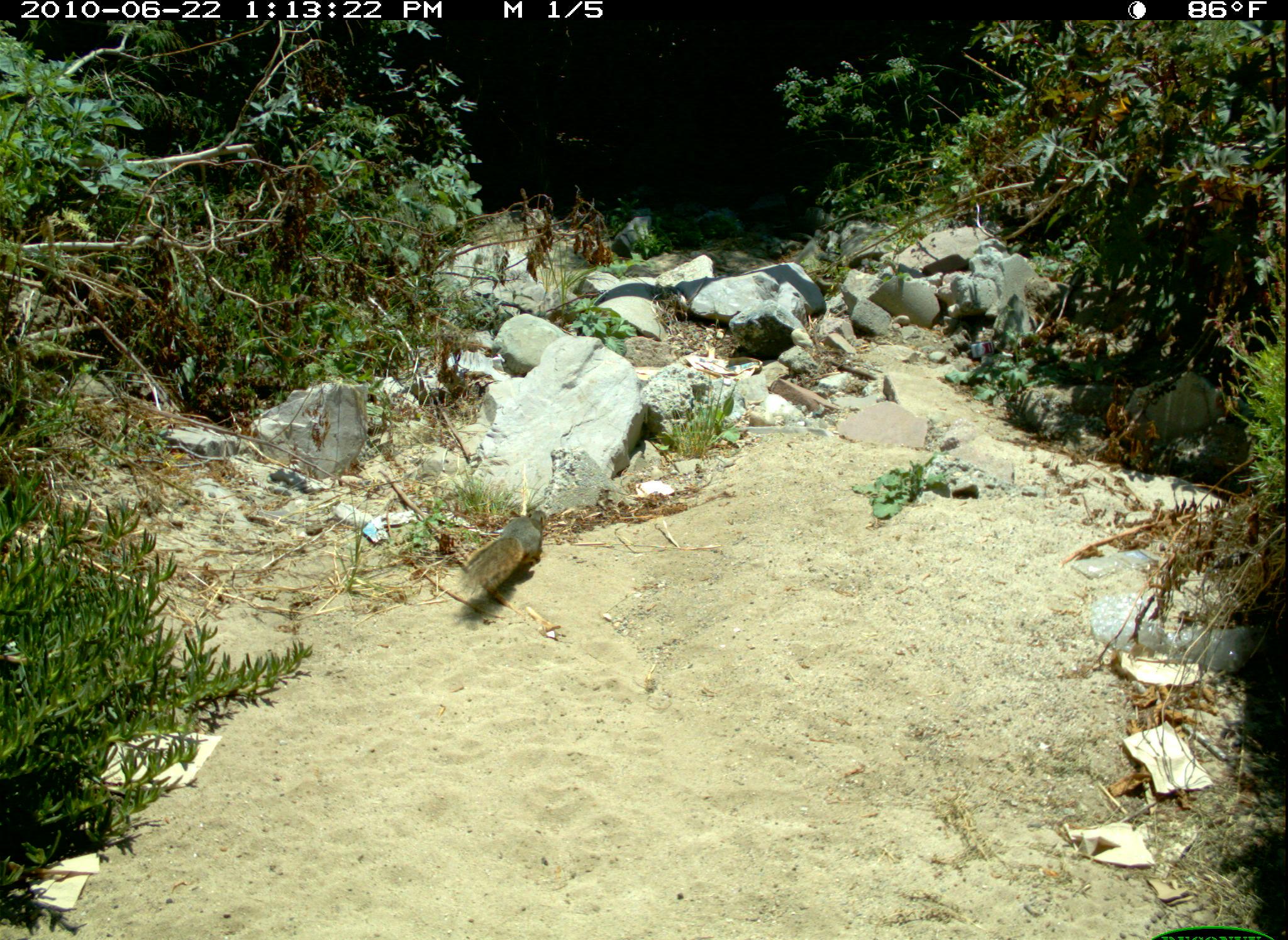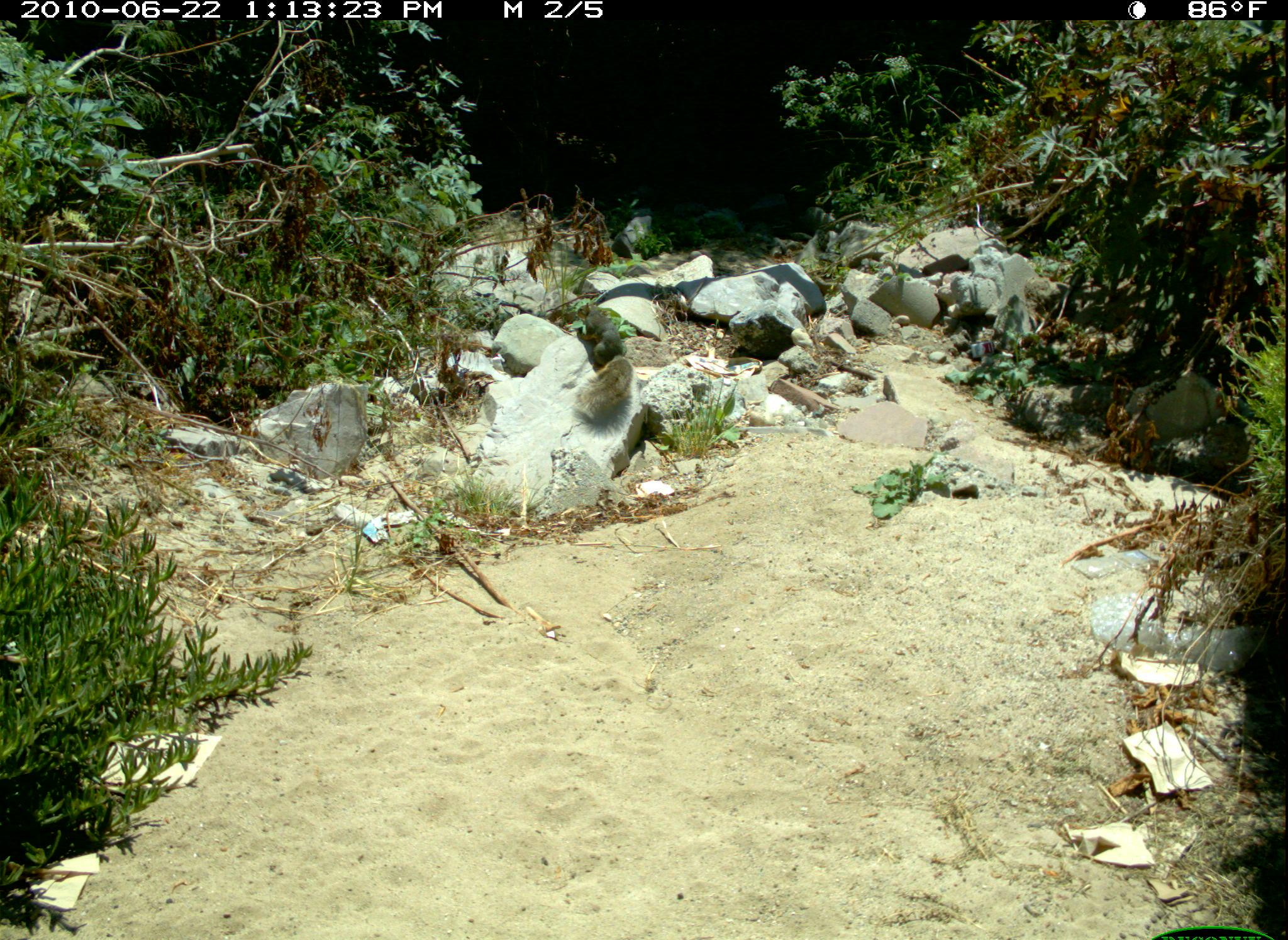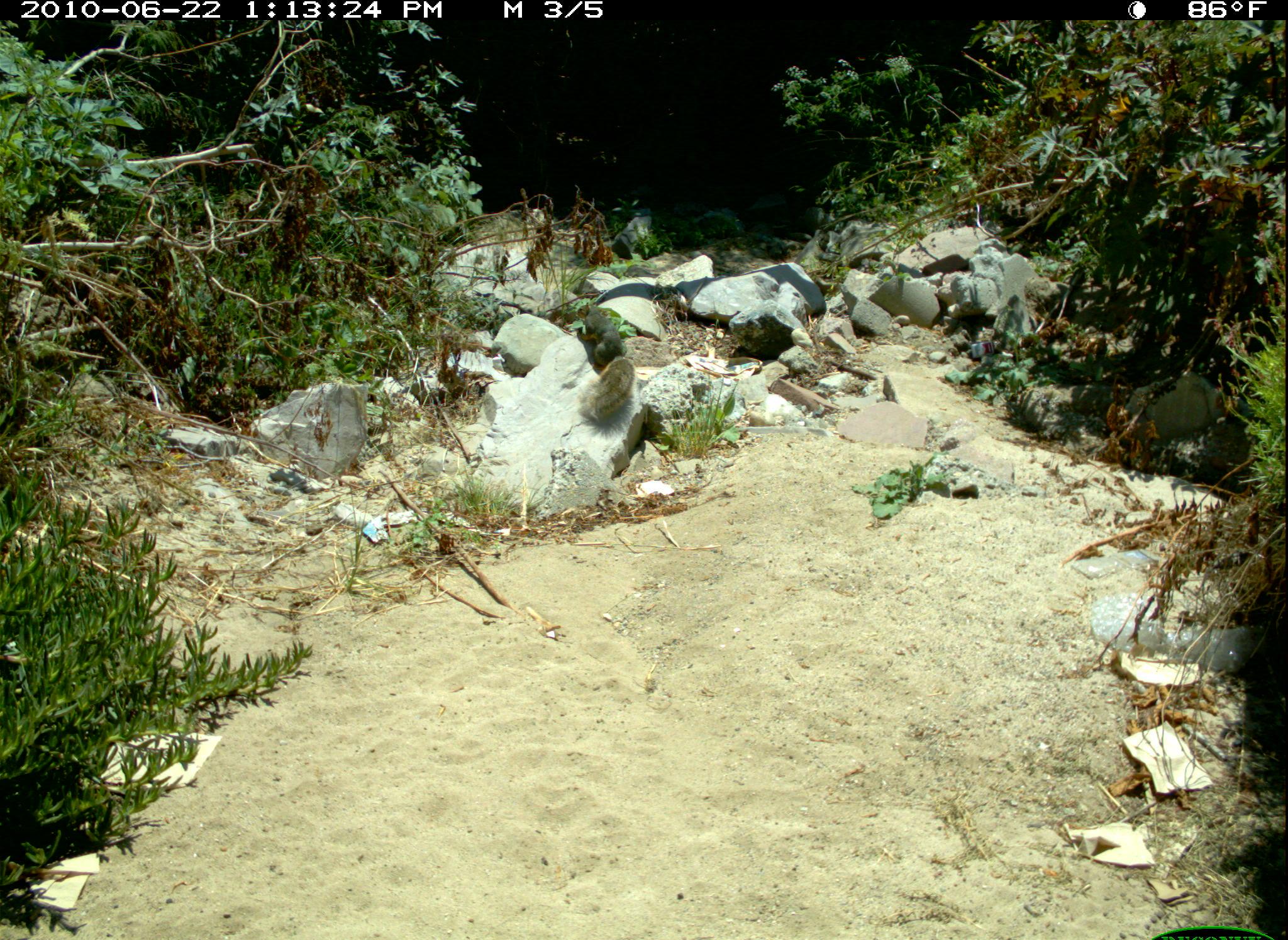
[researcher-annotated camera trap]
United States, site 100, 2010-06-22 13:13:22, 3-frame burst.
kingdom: Animalia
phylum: Chordata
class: Mammalia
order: Rodentia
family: Sciuridae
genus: Sciurus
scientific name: Sciurus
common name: squirrel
Squirrel (Sciurus).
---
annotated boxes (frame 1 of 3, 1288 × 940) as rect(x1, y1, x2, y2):
squirrel: rect(457, 504, 557, 614)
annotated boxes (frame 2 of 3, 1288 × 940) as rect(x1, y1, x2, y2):
squirrel: rect(551, 296, 653, 416)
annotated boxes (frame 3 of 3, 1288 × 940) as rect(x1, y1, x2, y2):
squirrel: rect(575, 333, 652, 437)